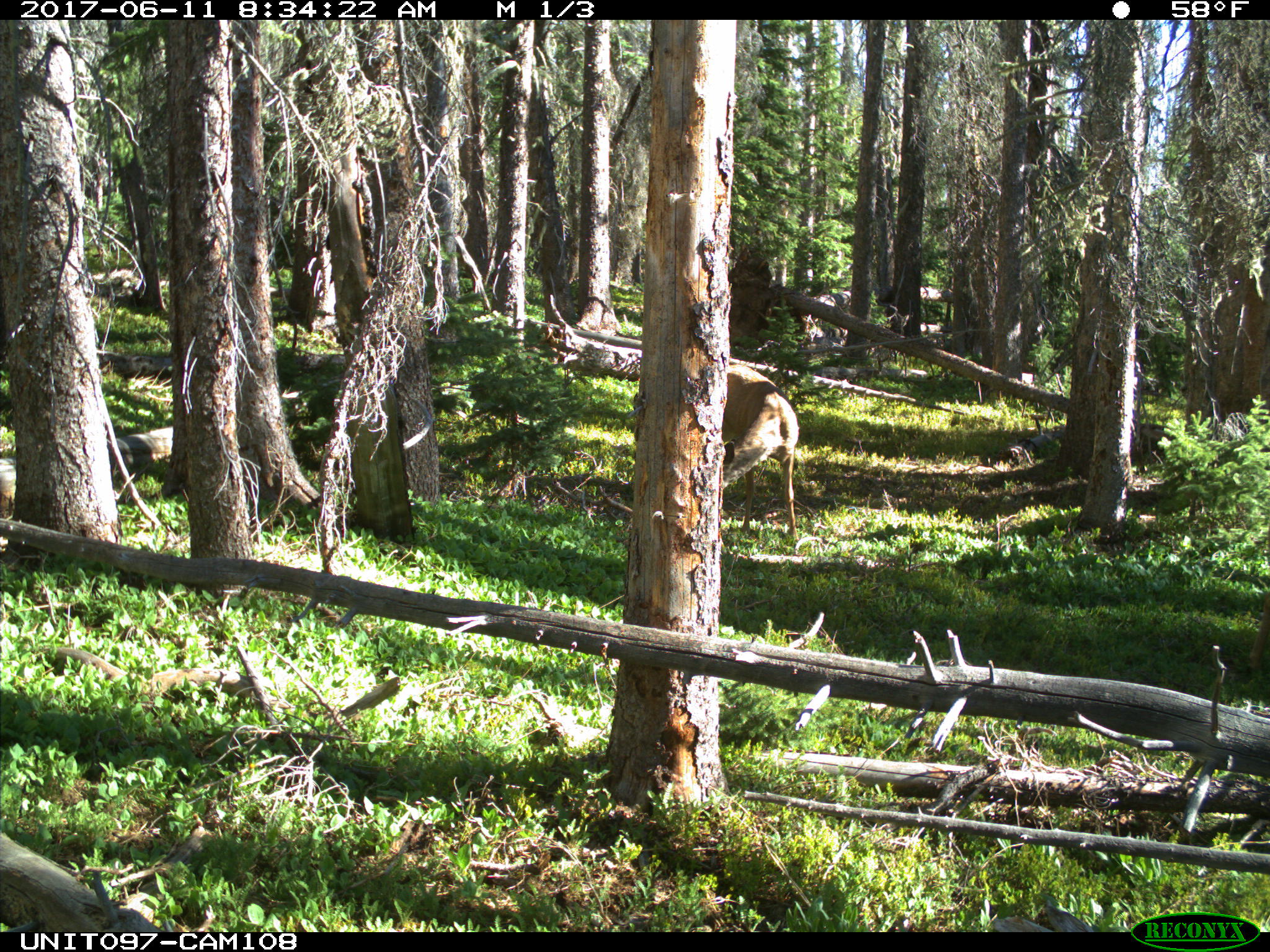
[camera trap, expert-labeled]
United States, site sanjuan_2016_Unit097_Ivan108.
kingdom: Animalia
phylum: Chordata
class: Mammalia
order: Artiodactyla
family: Cervidae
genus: Odocoileus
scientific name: Odocoileus hemionus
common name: mule deer